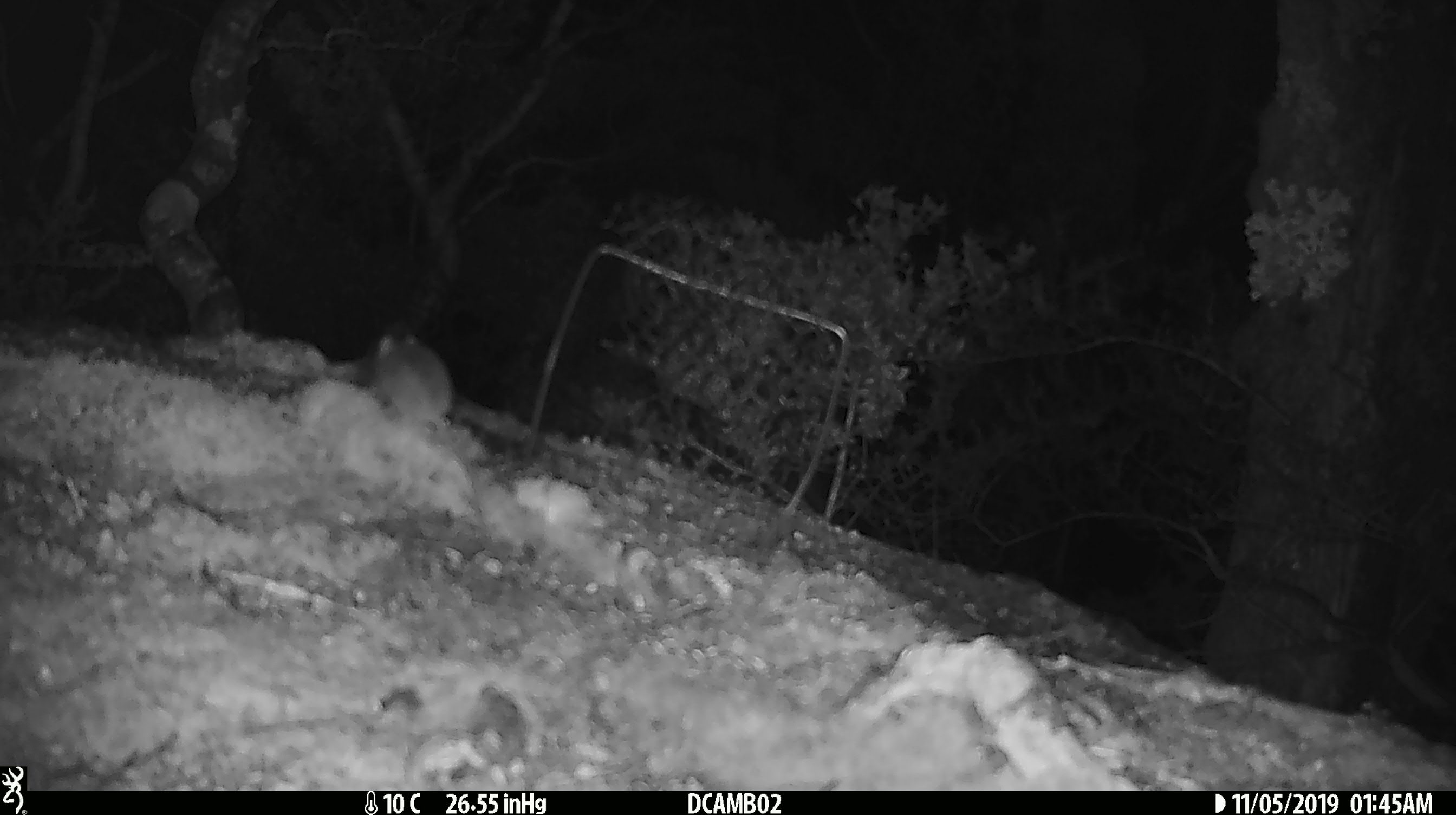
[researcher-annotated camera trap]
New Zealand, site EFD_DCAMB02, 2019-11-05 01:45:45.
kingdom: Animalia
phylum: Chordata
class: Mammalia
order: Rodentia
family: Muridae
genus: Mus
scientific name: Mus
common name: mouse